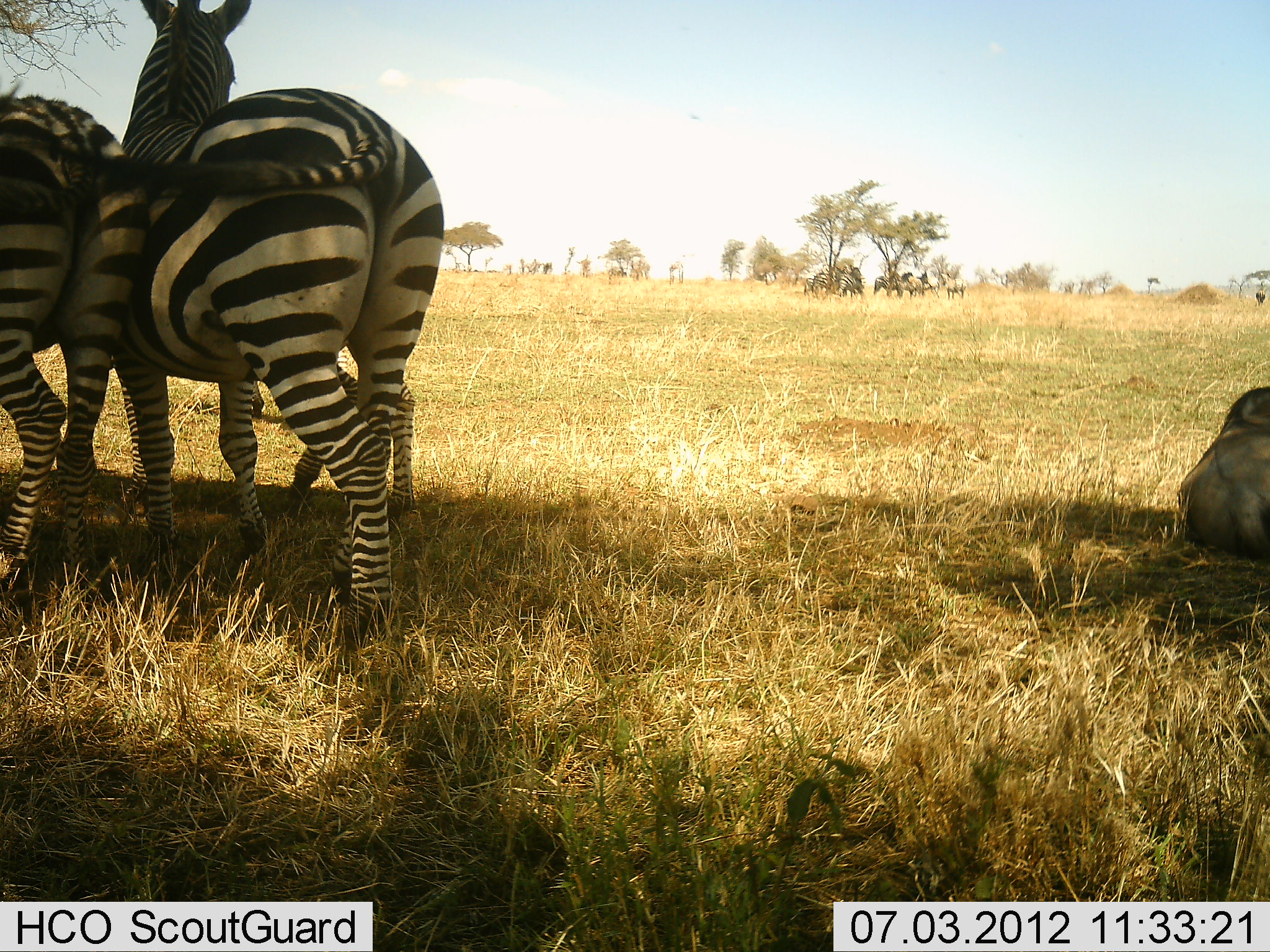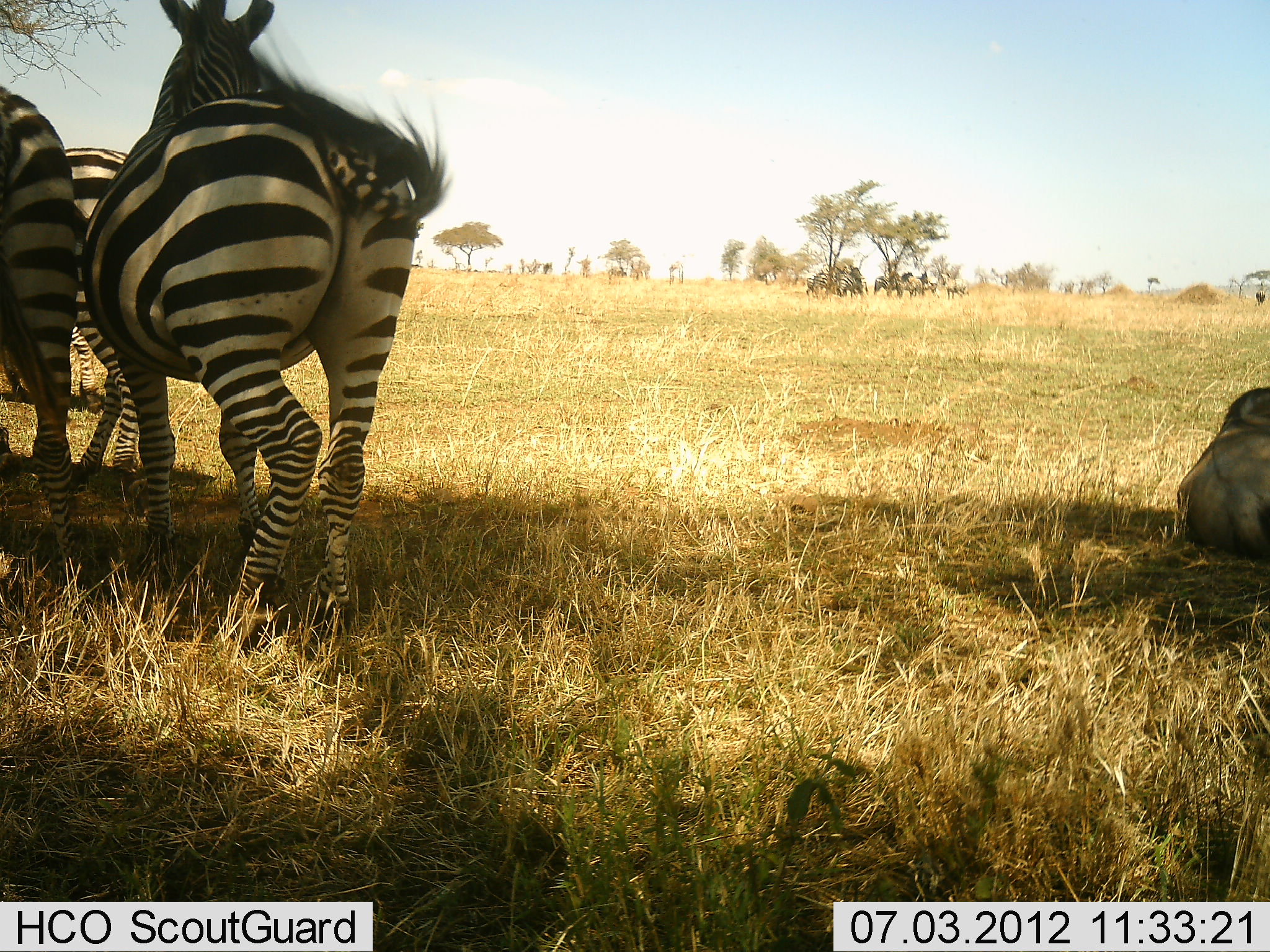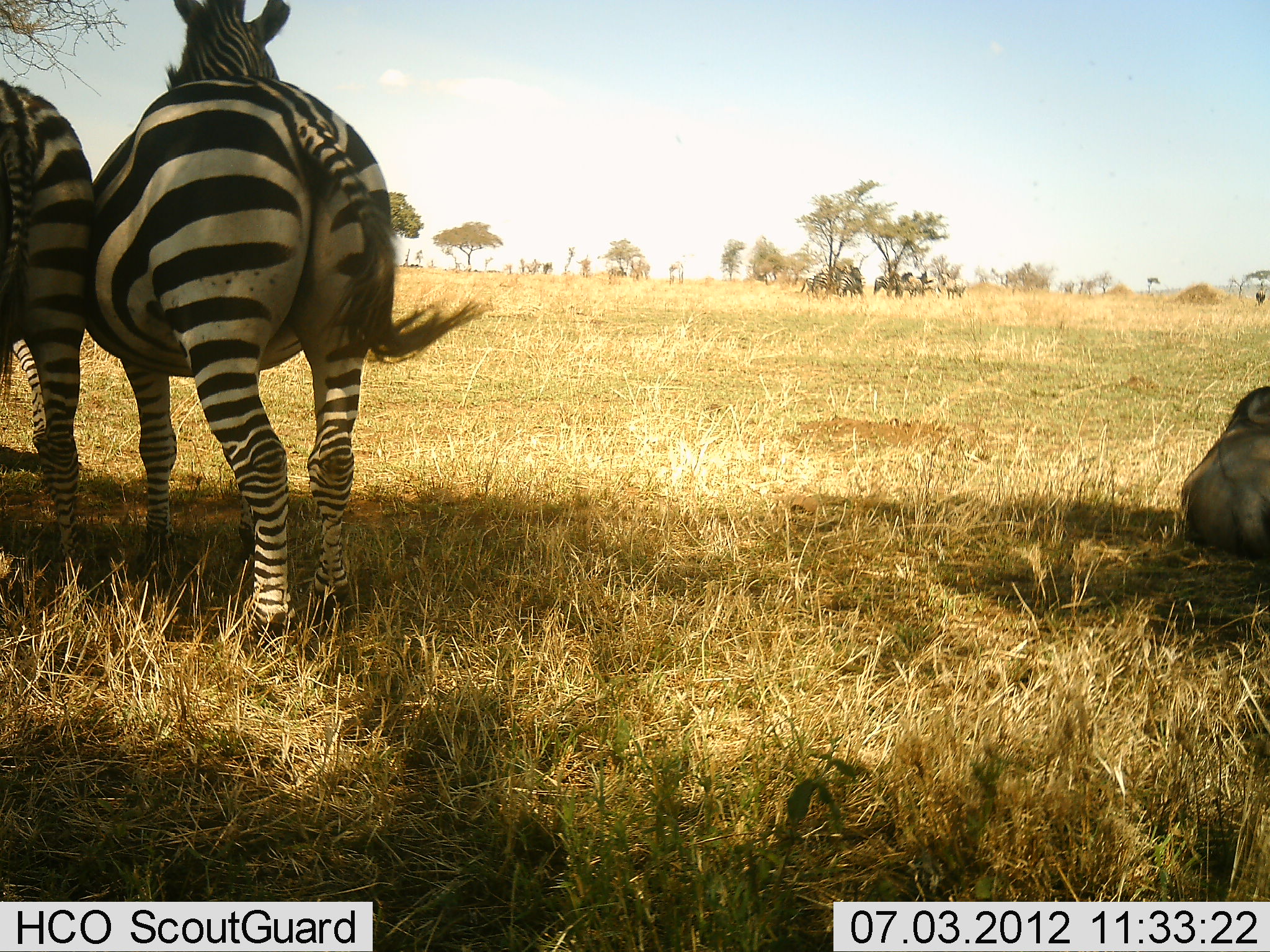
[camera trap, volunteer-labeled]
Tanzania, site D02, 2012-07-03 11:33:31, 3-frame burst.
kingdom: Animalia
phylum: Chordata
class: Mammalia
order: Artiodactyla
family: Bovidae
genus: Connochaetes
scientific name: Connochaetes taurinus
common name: blue wildebeest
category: wildebeest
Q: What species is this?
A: Wildebeest (blue wildebeest) (Connochaetes taurinus).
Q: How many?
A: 1.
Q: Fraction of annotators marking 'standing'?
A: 10%.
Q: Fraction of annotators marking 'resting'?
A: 100%.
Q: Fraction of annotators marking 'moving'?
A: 0%.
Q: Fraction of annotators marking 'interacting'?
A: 0%.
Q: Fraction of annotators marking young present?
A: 0%.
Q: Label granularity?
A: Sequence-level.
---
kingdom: Animalia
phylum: Chordata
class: Mammalia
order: Perissodactyla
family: Equidae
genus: Equus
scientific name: Equus quagga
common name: plains zebra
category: zebra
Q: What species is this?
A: Zebra (plains zebra) (Equus quagga).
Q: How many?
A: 3.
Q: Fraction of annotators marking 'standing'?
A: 60%.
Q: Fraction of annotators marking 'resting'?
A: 7%.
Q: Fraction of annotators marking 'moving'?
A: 33%.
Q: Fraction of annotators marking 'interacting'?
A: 13%.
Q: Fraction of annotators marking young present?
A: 0%.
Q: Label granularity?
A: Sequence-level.